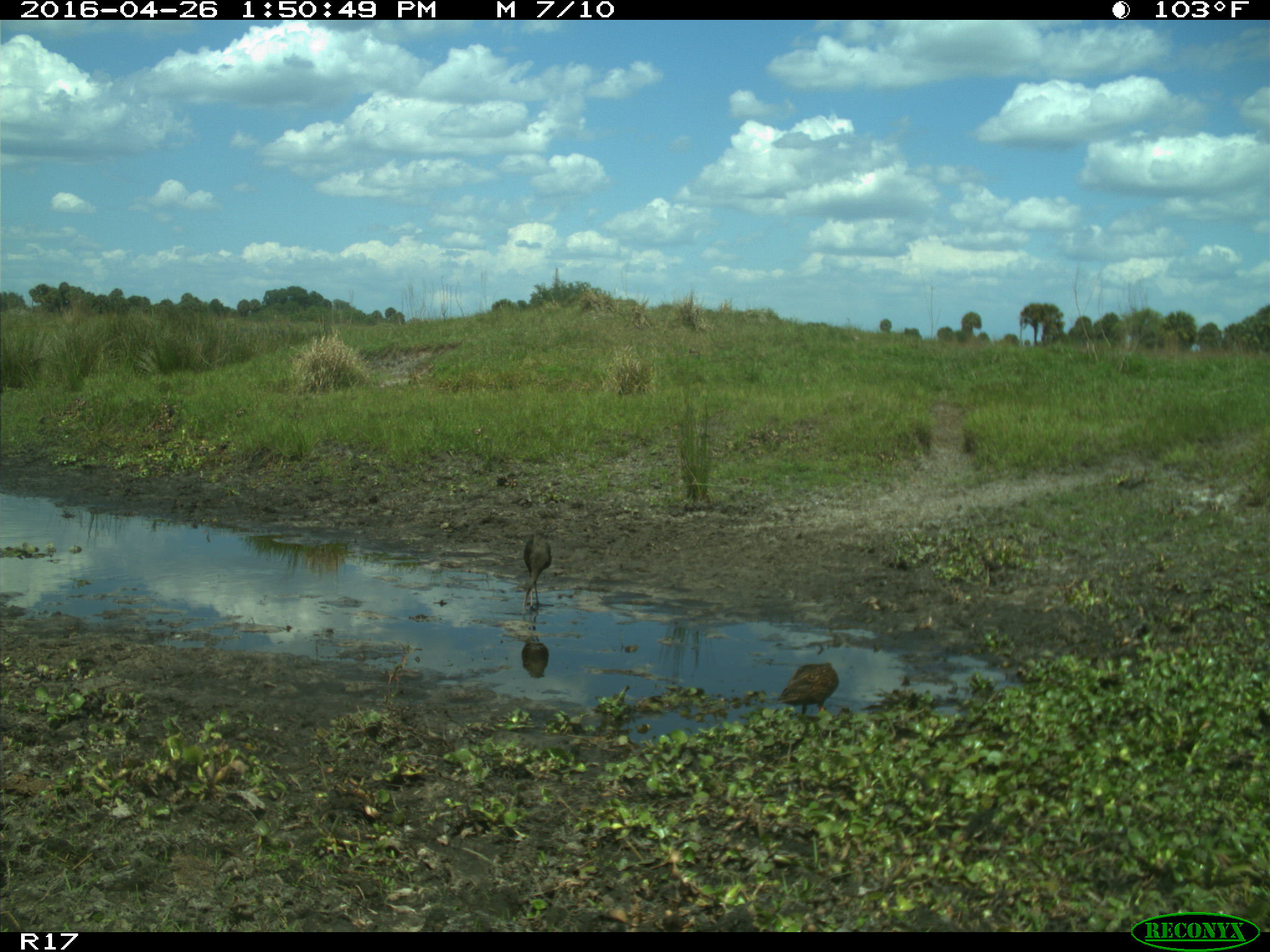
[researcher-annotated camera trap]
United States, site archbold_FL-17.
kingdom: Animalia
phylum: Chordata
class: Aves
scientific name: Aves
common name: birds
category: unidentified bird